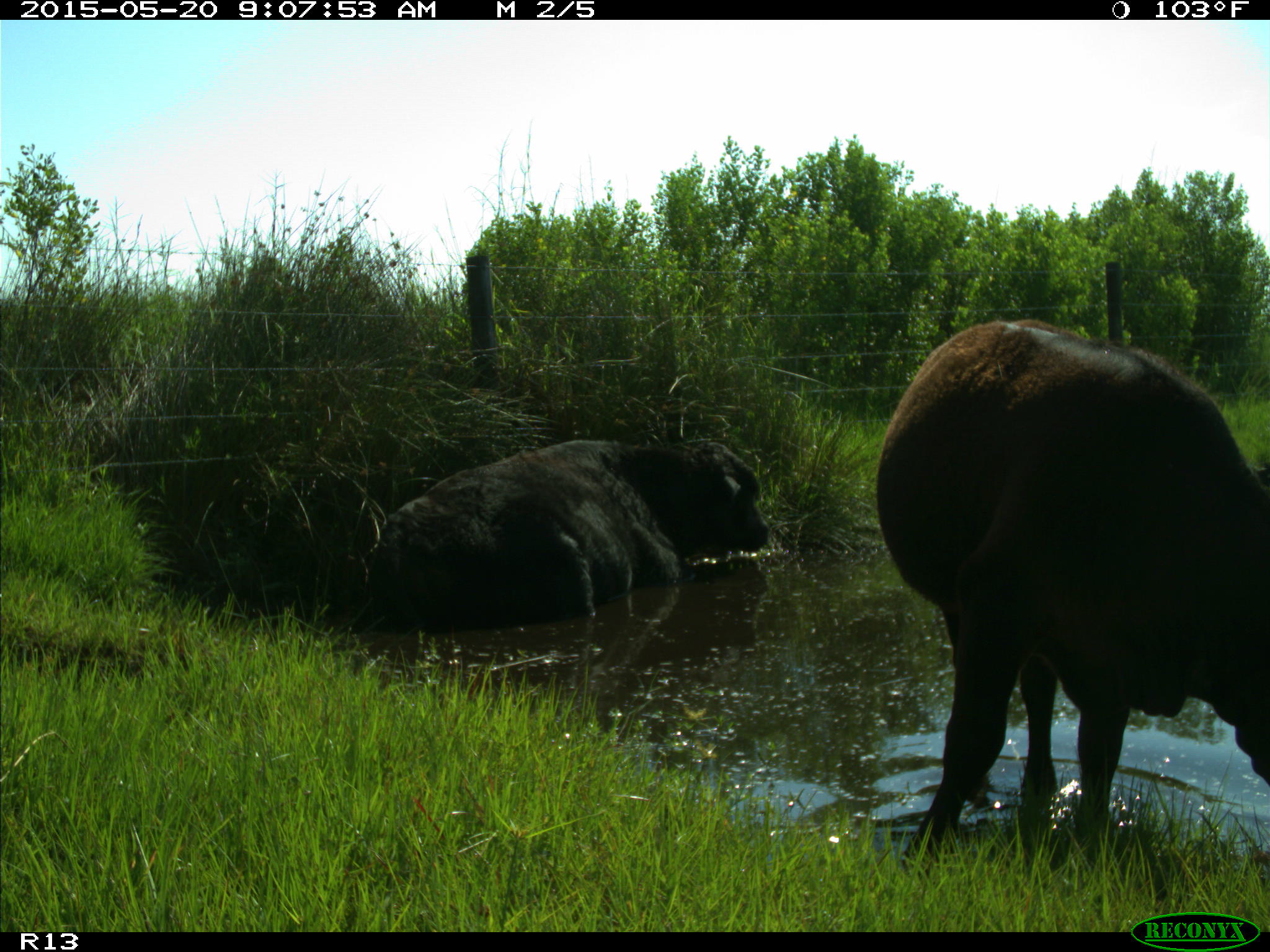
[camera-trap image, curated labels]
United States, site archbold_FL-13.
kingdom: Animalia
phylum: Chordata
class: Mammalia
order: Artiodactyla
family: Bovidae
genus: Bos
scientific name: Bos taurus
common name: domestic cow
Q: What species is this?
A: Bos taurus (domestic cow).